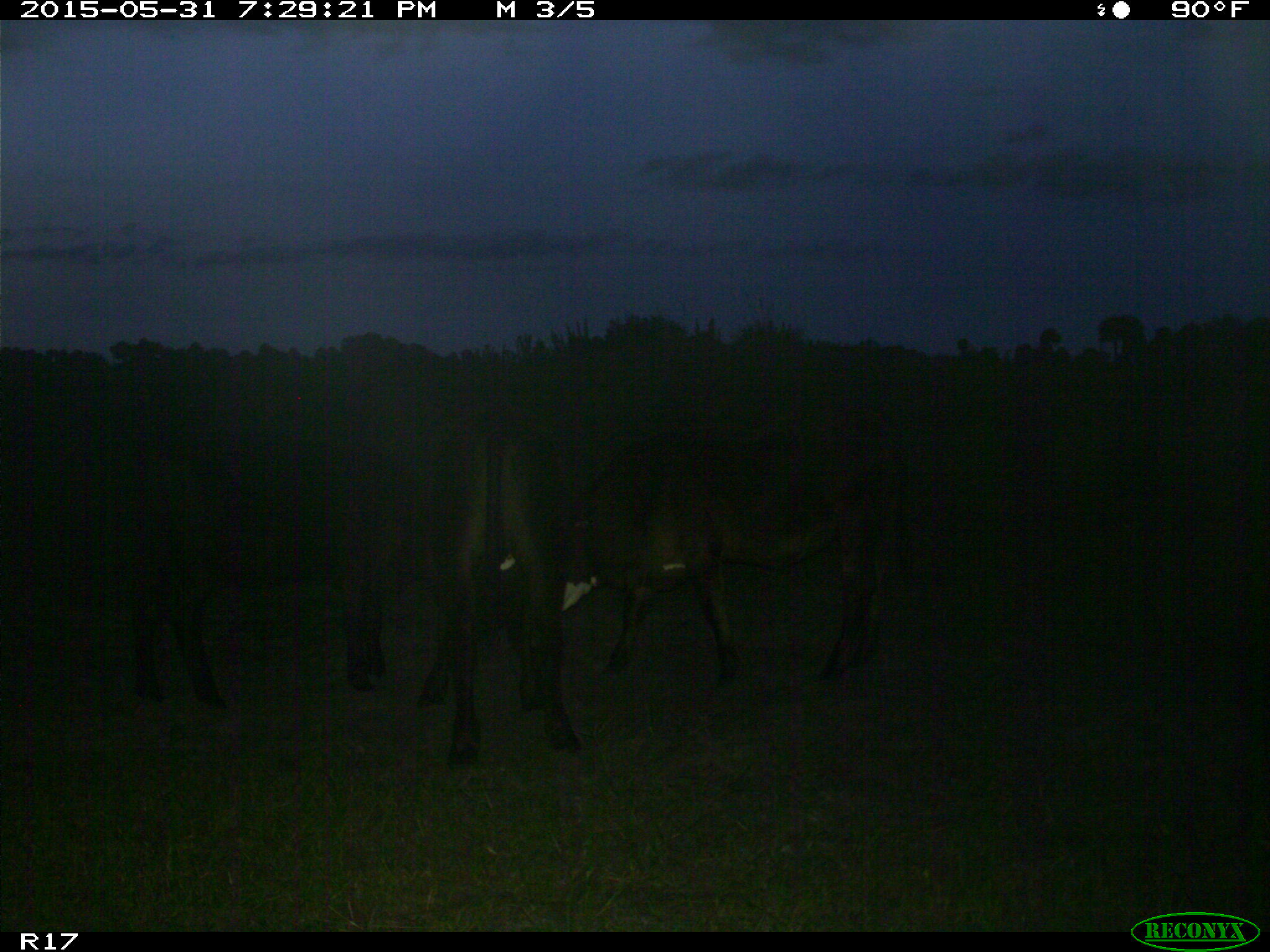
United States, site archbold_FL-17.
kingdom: Animalia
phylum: Chordata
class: Mammalia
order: Artiodactyla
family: Bovidae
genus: Bos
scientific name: Bos taurus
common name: domestic cow